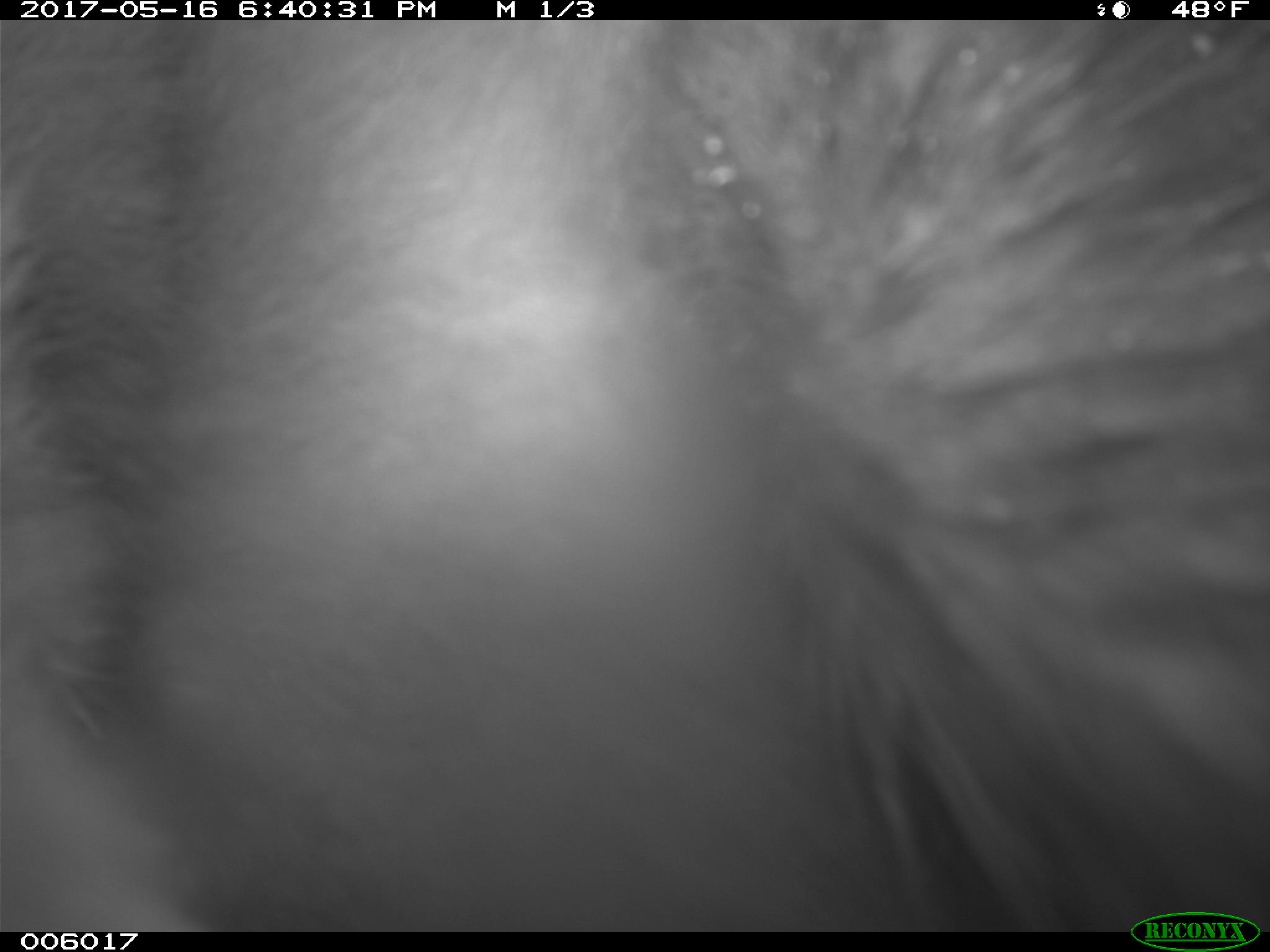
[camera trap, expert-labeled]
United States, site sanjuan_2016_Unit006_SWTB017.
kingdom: Animalia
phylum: Chordata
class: Mammalia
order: Carnivora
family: Ursidae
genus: Ursus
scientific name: Ursus americanus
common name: american black bear